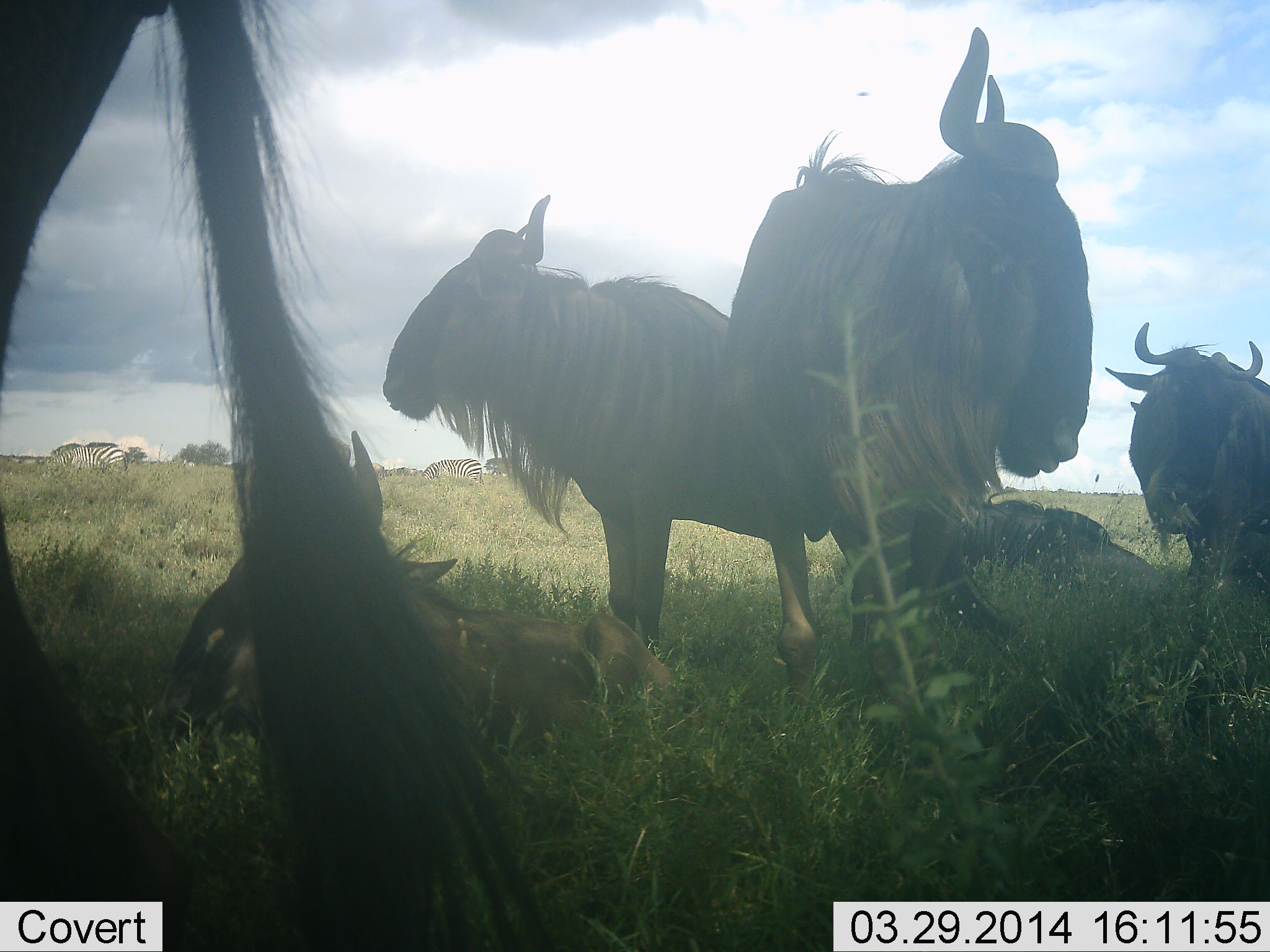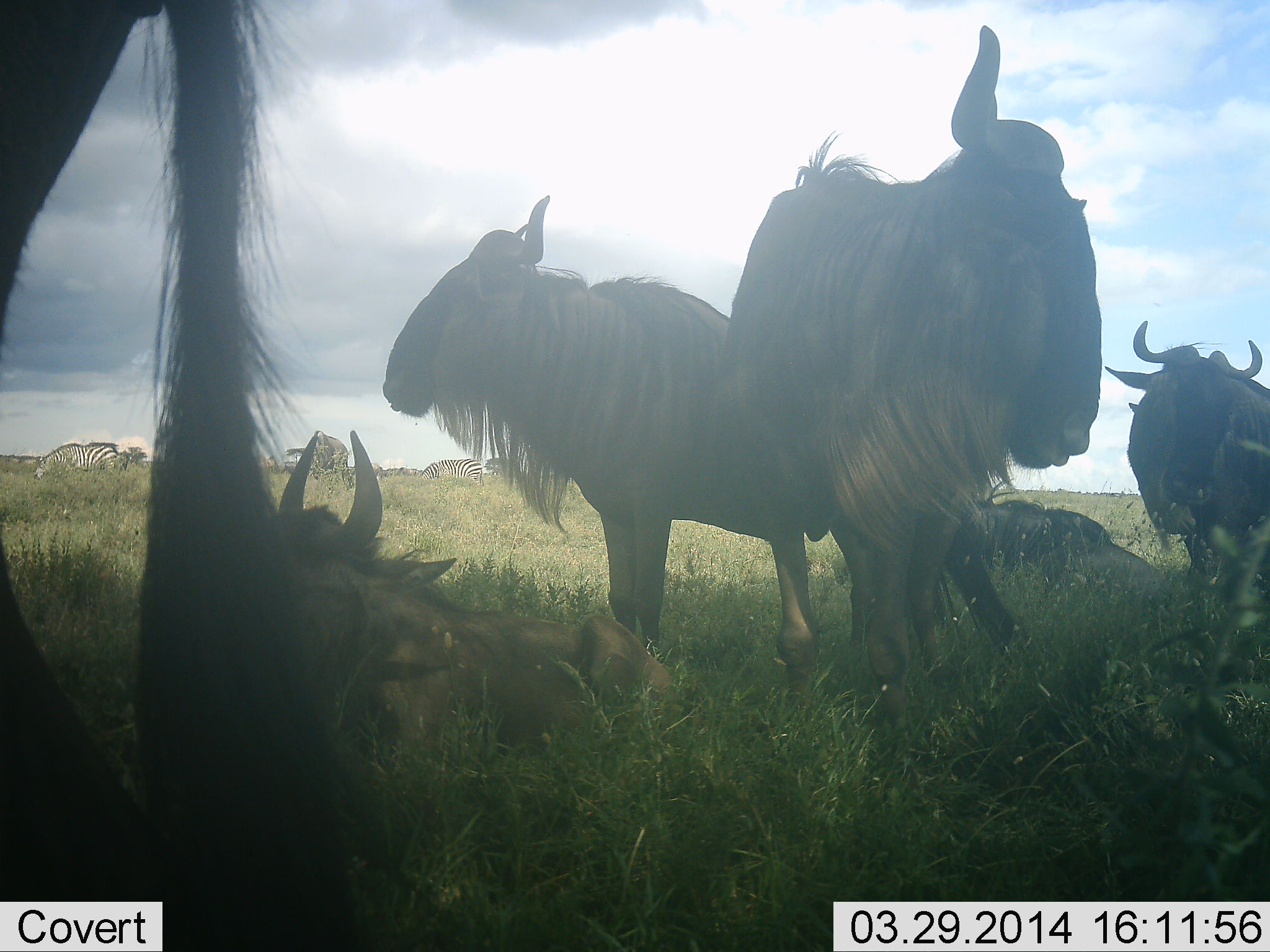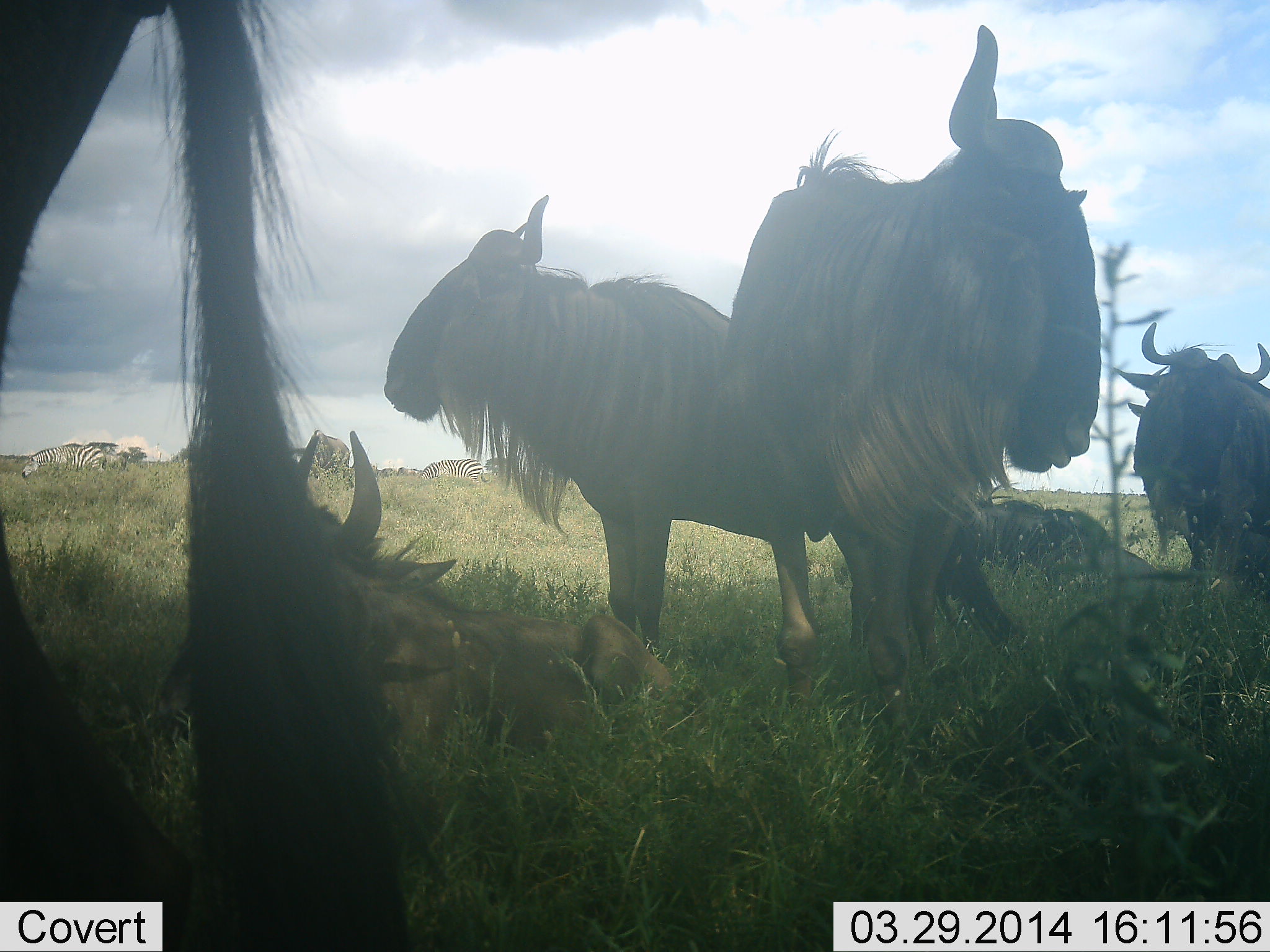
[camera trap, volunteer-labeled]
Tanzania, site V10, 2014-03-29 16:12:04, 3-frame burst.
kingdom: Animalia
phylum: Chordata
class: Mammalia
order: Artiodactyla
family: Bovidae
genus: Connochaetes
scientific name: Connochaetes taurinus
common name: blue wildebeest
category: wildebeest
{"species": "wildebeest (blue wildebeest) (Connochaetes taurinus)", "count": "6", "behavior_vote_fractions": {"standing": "79%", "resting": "89%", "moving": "0%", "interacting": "0%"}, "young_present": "5%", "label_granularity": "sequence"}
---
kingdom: Animalia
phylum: Chordata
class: Mammalia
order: Perissodactyla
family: Equidae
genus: Equus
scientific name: Equus quagga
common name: plains zebra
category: zebra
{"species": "zebra (plains zebra) (Equus quagga)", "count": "3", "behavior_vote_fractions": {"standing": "50%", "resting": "10%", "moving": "30%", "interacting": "0%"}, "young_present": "0%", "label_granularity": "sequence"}